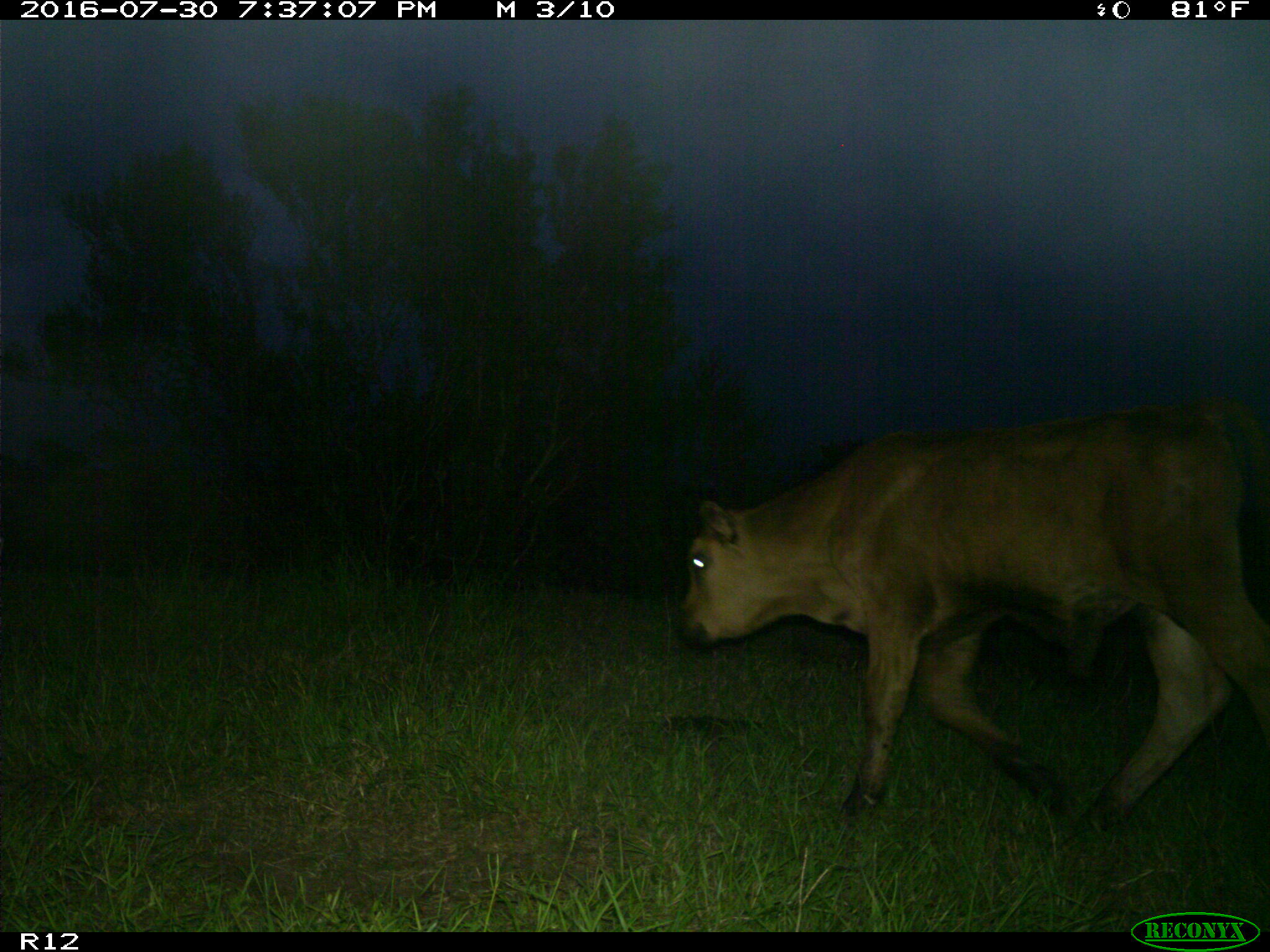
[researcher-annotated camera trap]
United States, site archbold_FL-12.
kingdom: Animalia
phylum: Chordata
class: Mammalia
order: Artiodactyla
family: Bovidae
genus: Bos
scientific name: Bos taurus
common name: domestic cow